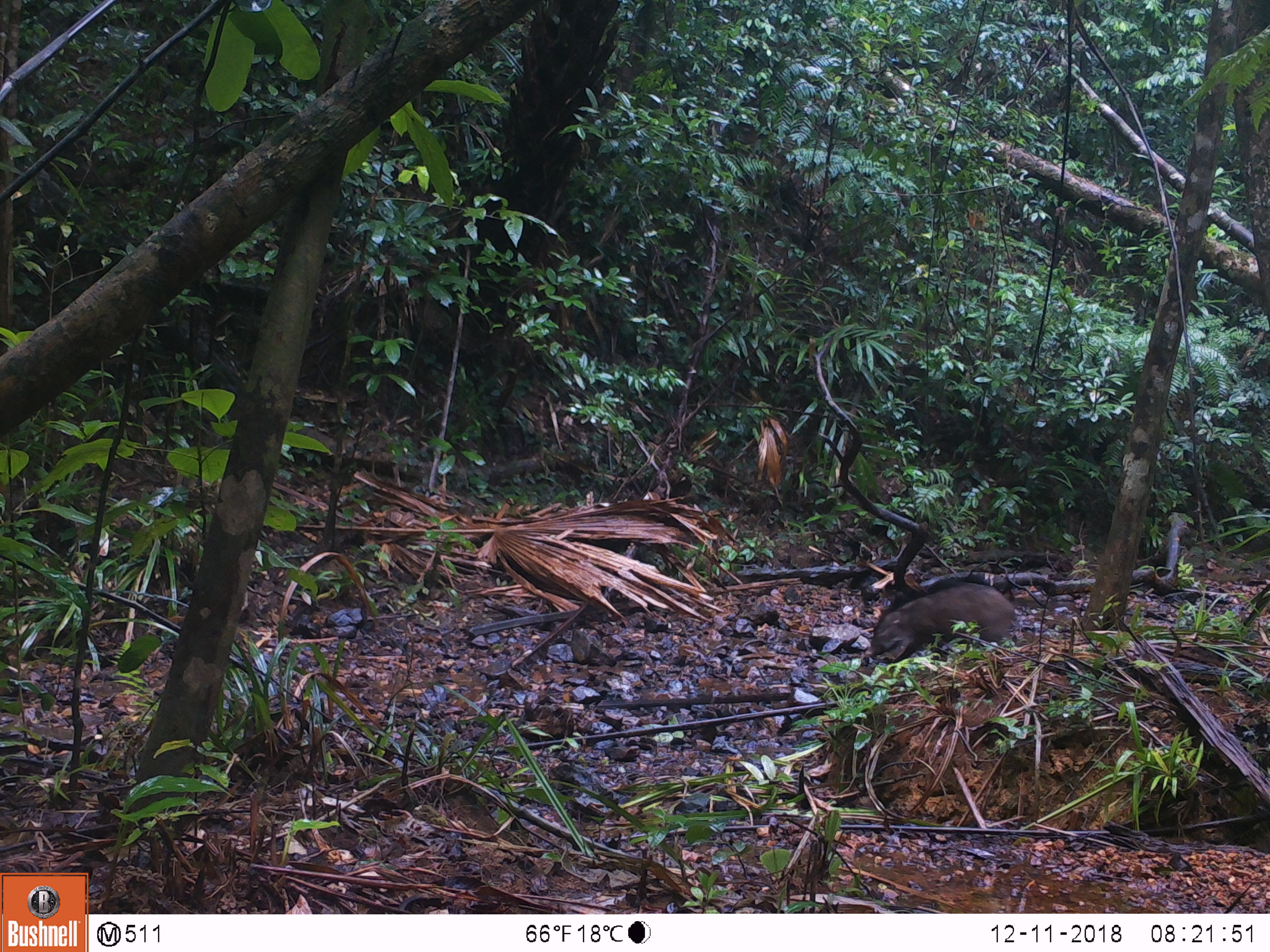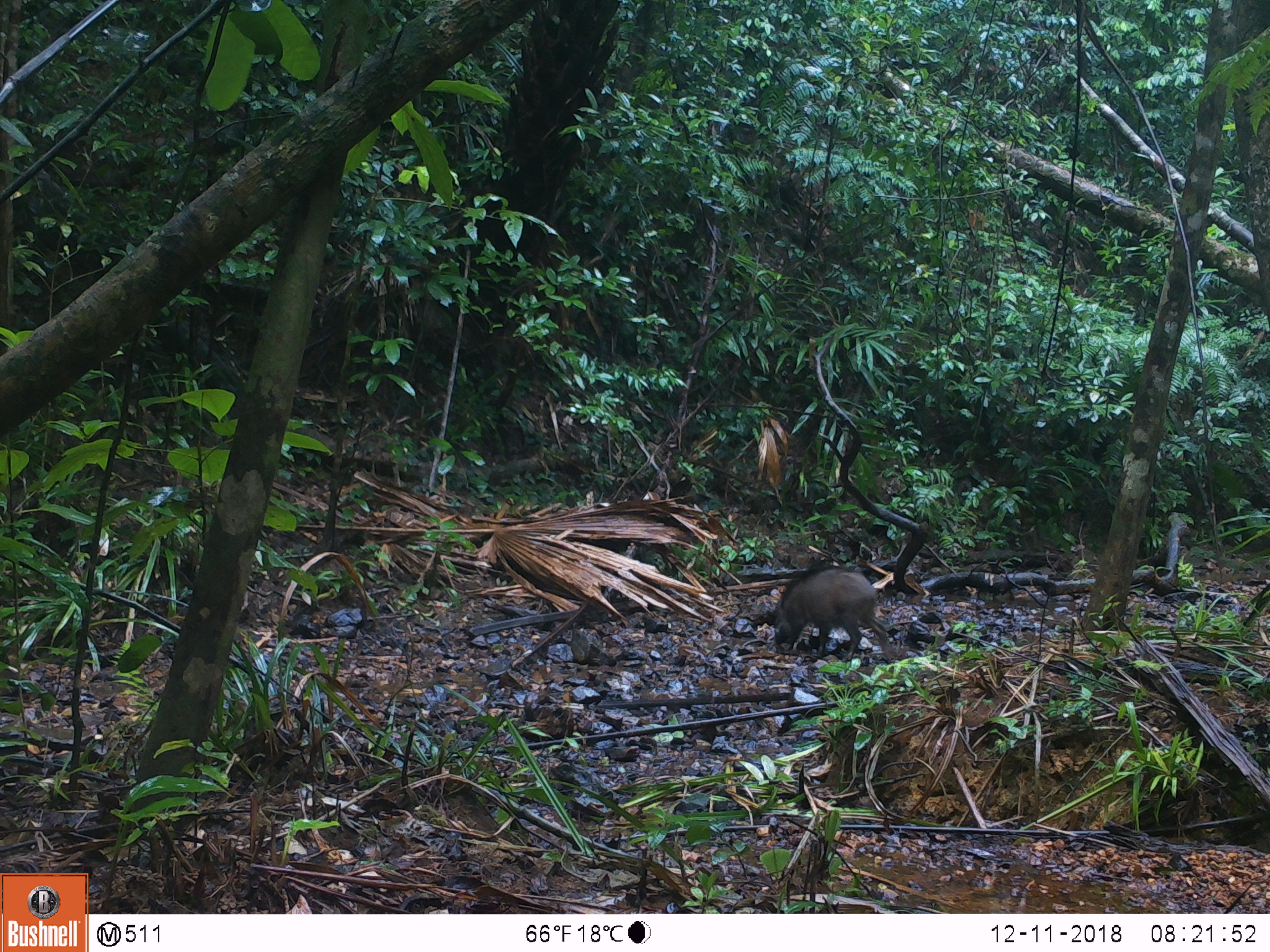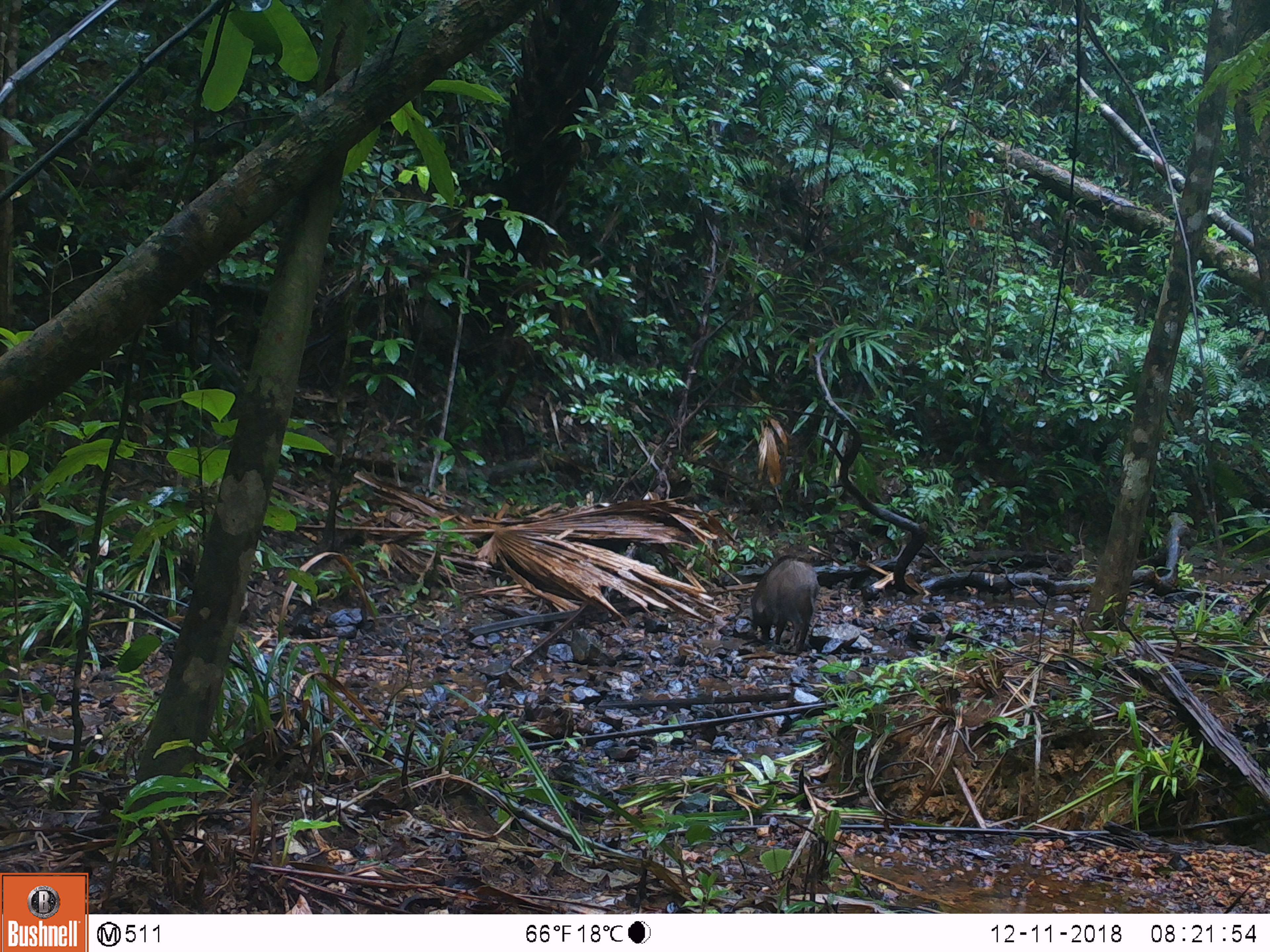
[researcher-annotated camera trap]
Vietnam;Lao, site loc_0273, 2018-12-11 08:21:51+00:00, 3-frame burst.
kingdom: Animalia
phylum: Chordata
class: Mammalia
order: Artiodactyla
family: Suidae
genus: Sus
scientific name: Sus scrofa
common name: eurasian wild pig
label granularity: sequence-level